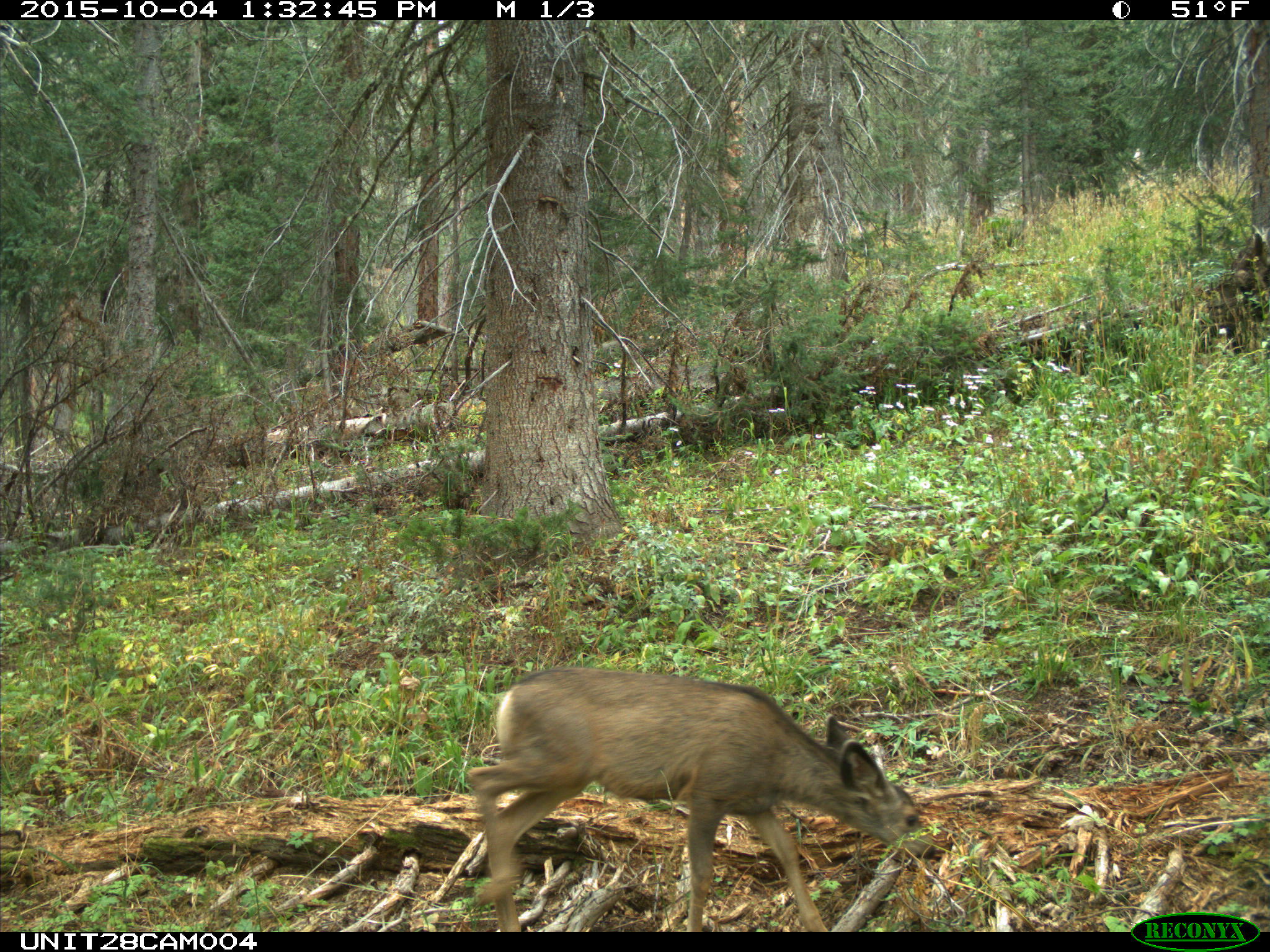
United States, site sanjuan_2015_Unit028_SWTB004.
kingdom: Animalia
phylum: Chordata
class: Mammalia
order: Artiodactyla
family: Cervidae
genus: Odocoileus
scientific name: Odocoileus hemionus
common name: mule deer